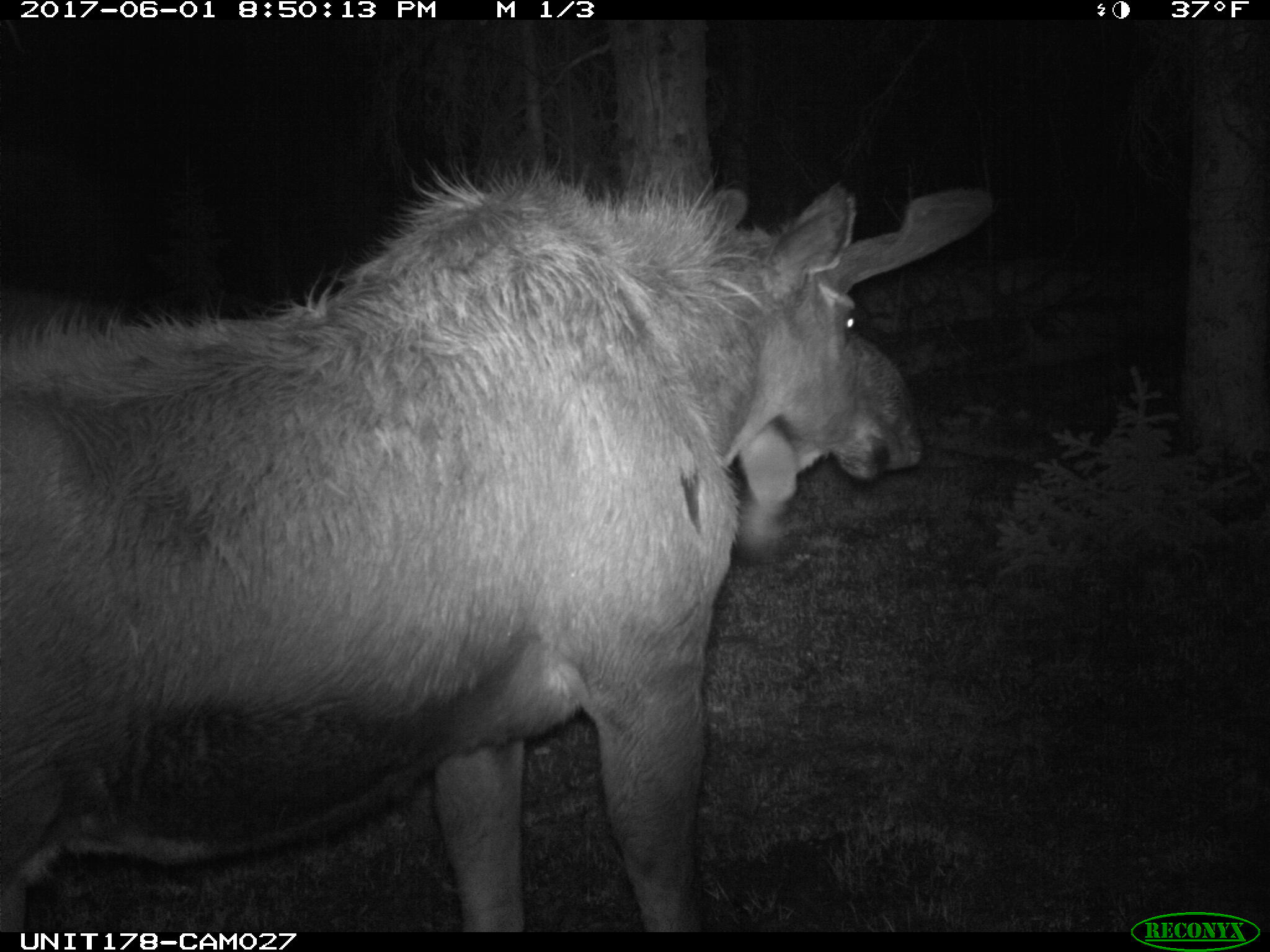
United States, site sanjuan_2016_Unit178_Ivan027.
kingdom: Animalia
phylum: Chordata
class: Mammalia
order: Artiodactyla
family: Cervidae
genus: Alces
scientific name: Alces alces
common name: moose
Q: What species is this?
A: Alces alces (moose).